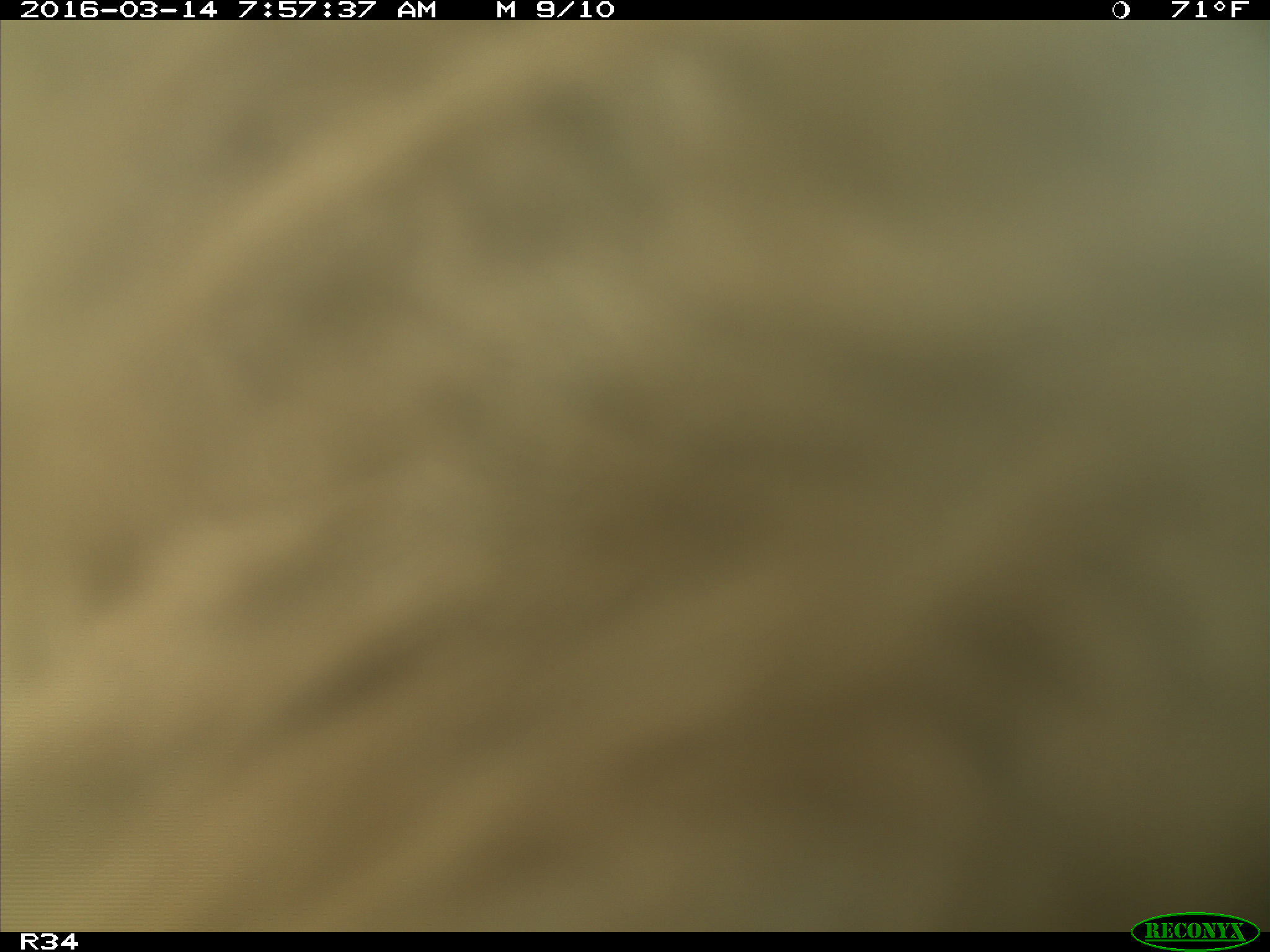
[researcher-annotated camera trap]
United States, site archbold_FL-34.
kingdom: Animalia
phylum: Chordata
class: Mammalia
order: Artiodactyla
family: Bovidae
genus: Bos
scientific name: Bos taurus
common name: domestic cow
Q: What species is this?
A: Bos taurus (domestic cow).